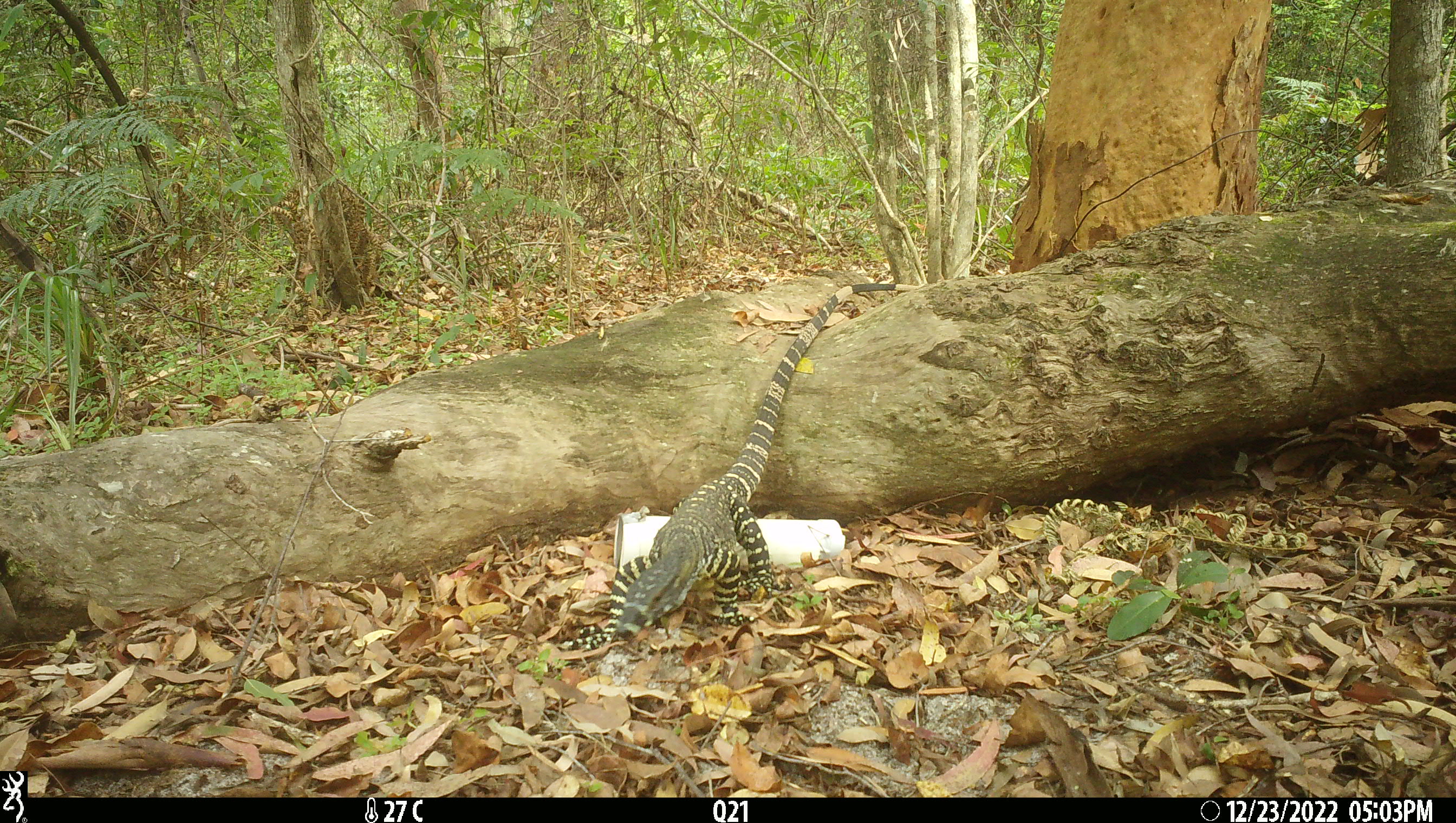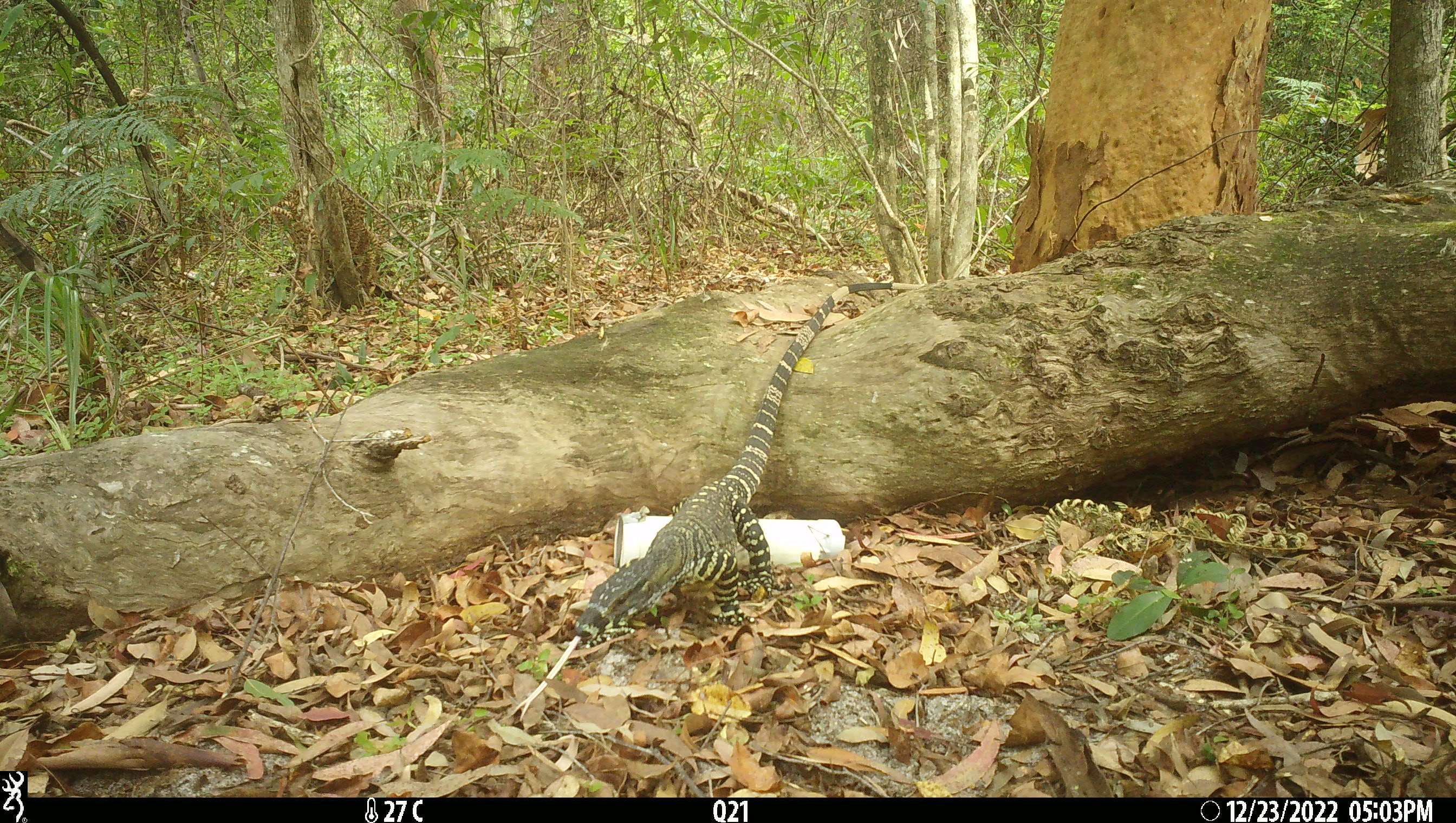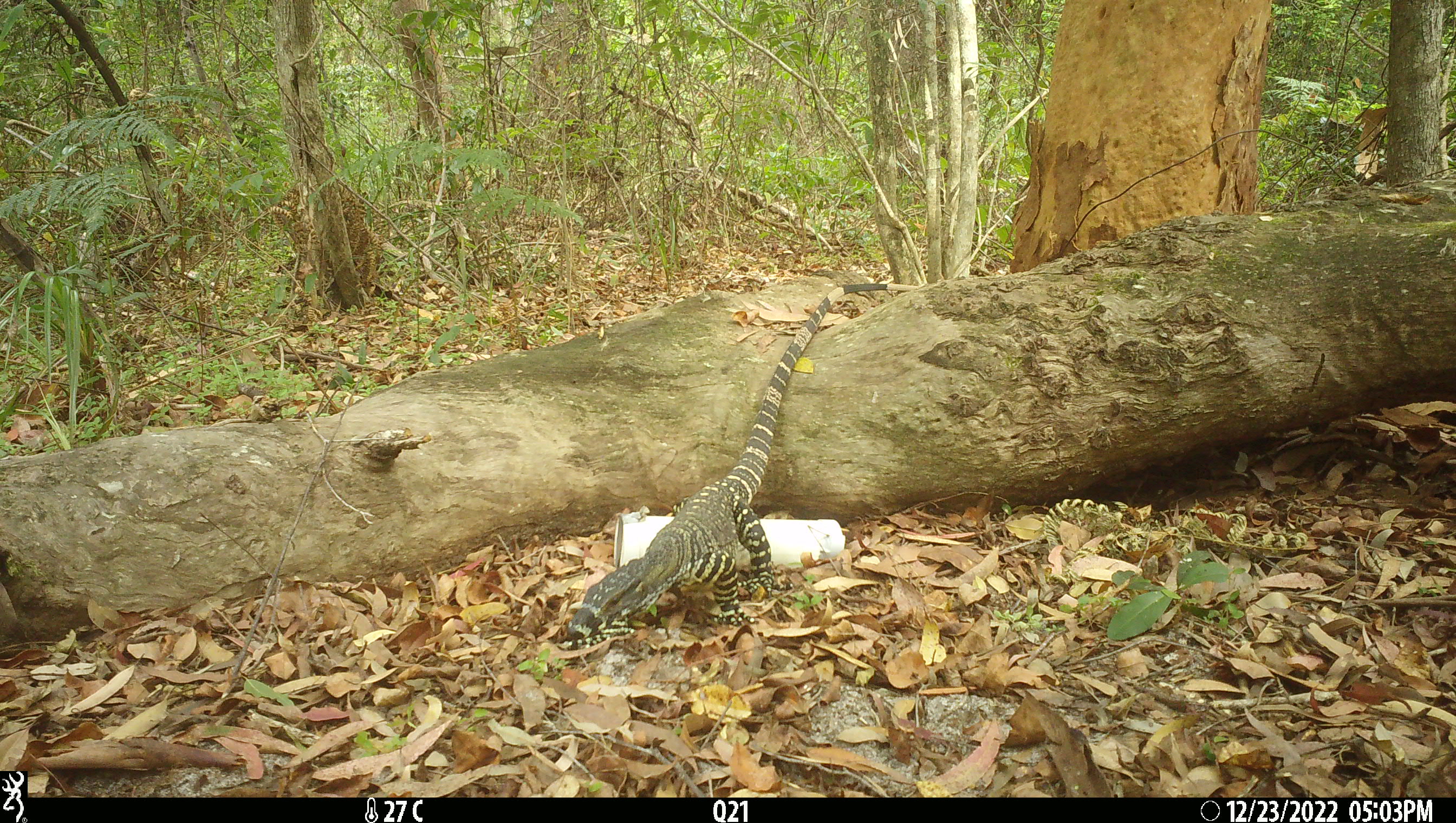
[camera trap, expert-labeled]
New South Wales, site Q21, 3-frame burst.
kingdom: Animalia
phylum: Chordata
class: Reptilia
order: Squamata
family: Varanidae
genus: Varanus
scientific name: Varanus varius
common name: lace monitor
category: goanna